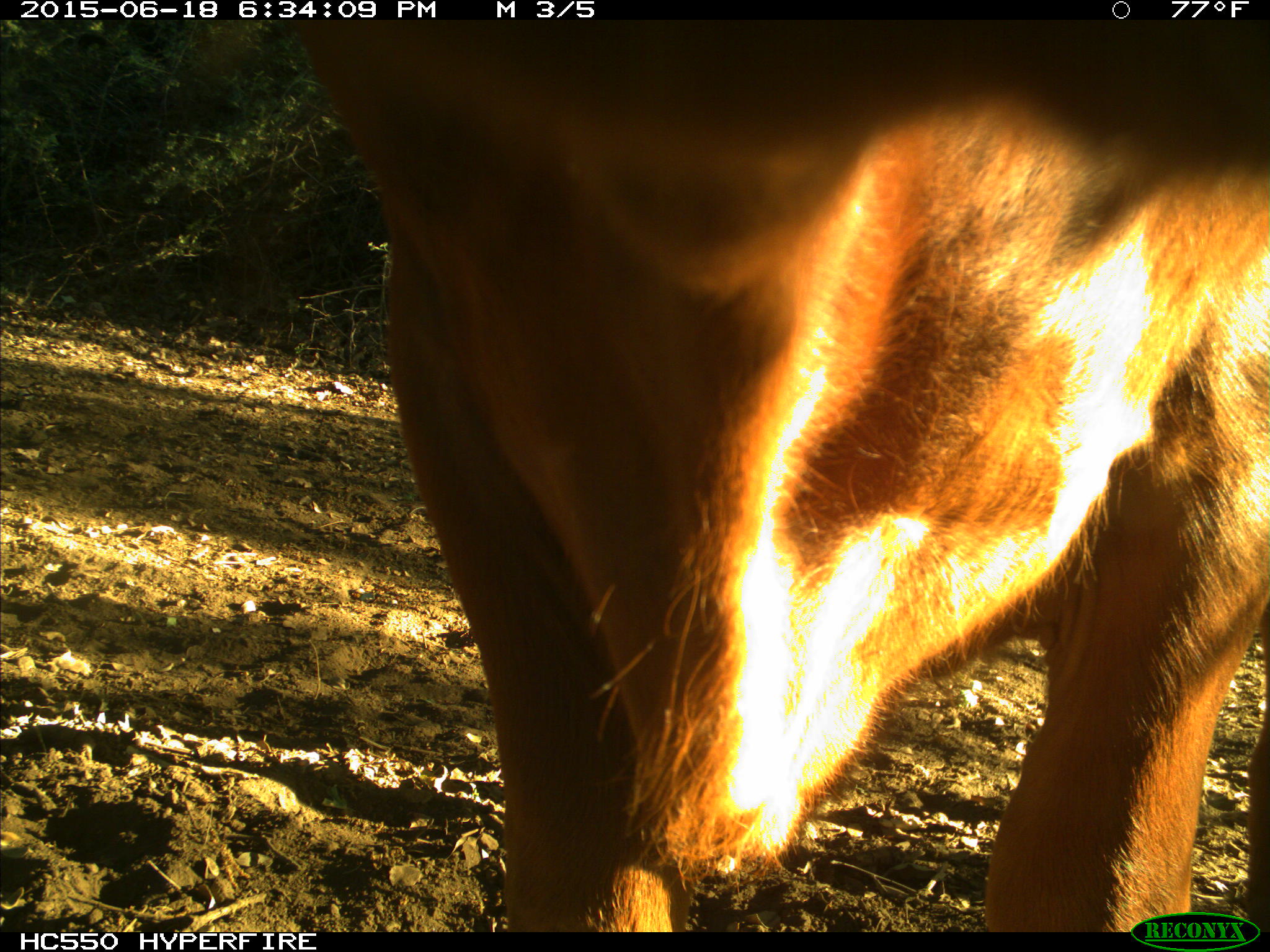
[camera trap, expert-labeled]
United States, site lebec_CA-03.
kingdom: Animalia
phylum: Chordata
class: Mammalia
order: Artiodactyla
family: Bovidae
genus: Bos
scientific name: Bos taurus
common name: domestic cow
Bos taurus (domestic cow).